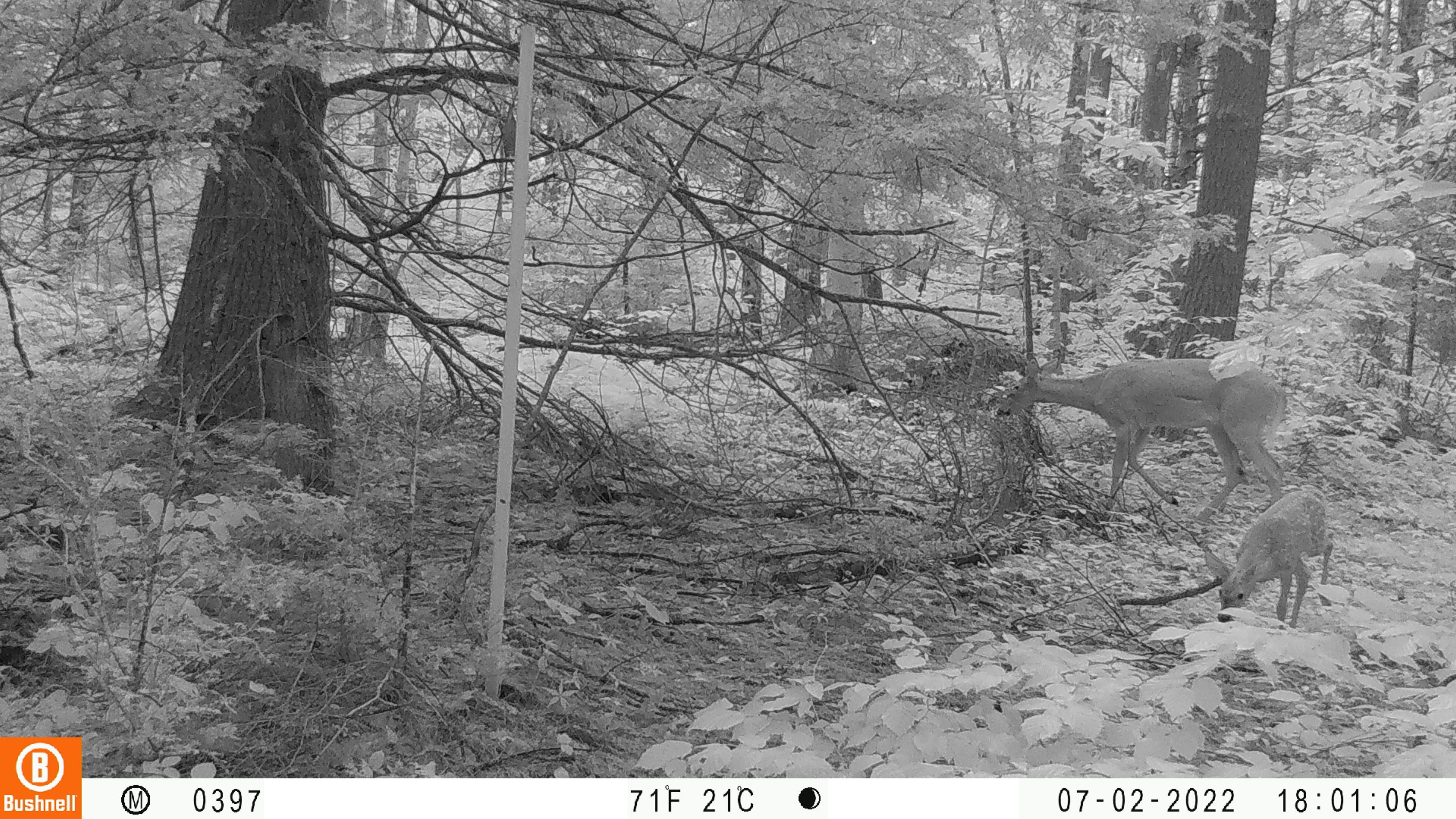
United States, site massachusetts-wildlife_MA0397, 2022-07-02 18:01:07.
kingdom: Animalia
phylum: Chordata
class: Mammalia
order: Artiodactyla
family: Cervidae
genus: Odocoileus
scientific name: Odocoileus virginianus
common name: white-tailed deer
White-tailed deer (Odocoileus virginianus).